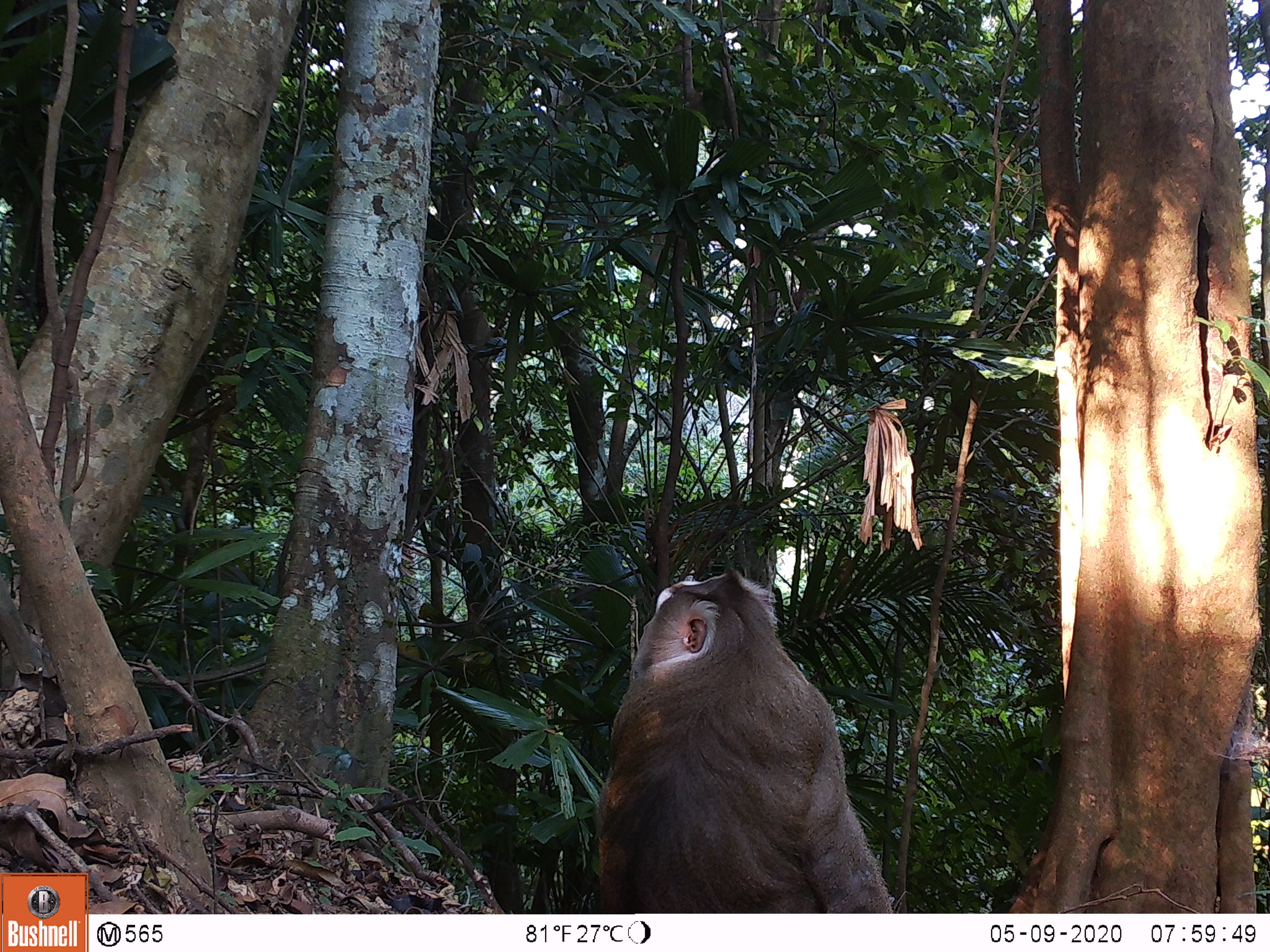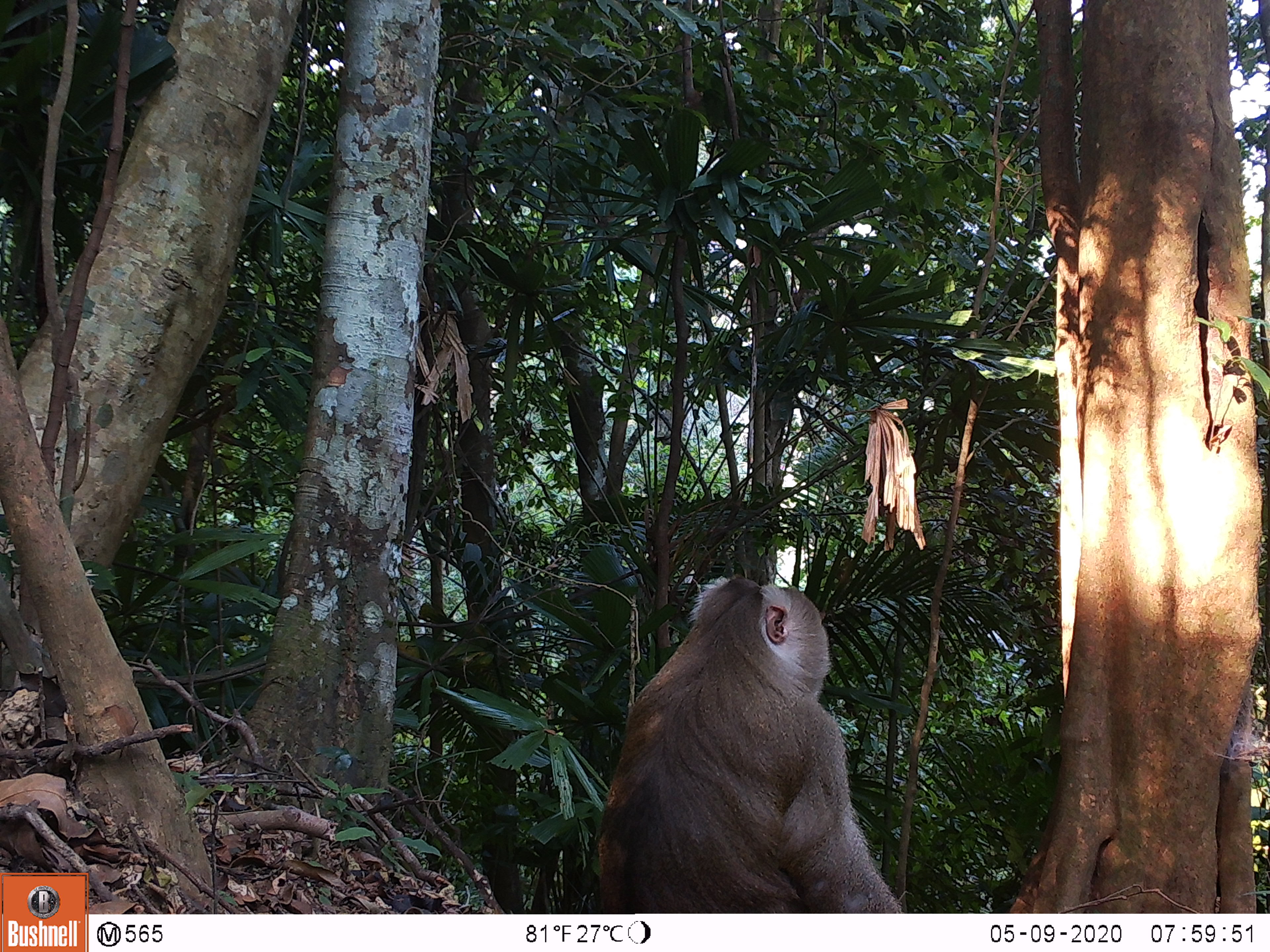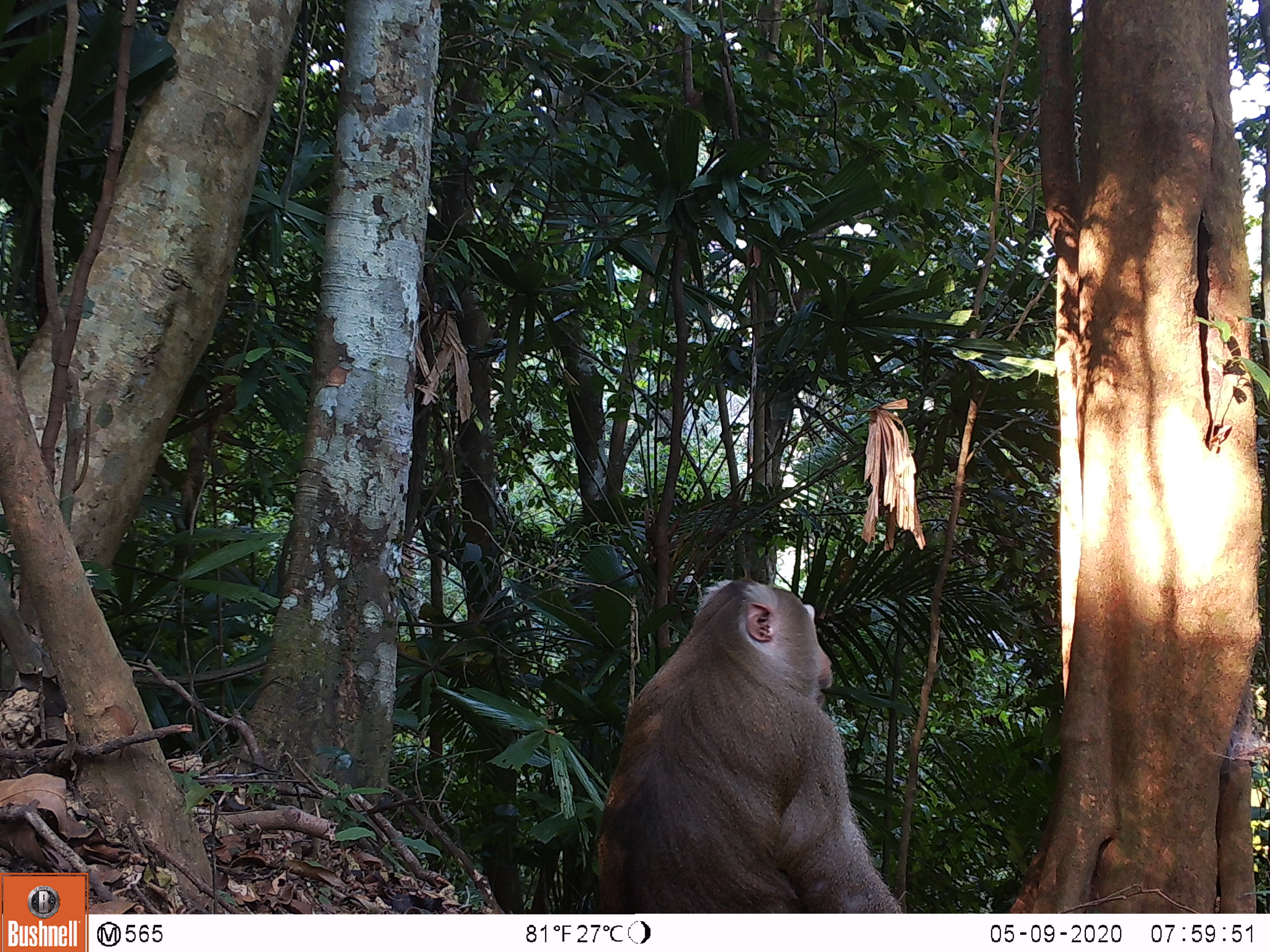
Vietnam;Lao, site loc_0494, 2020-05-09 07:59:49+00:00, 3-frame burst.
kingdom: Animalia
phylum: Chordata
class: Mammalia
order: Primates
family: Cercopithecidae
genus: Macaca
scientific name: Macaca nemestrina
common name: pig-tailed macaque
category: pig tailed macaque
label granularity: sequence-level